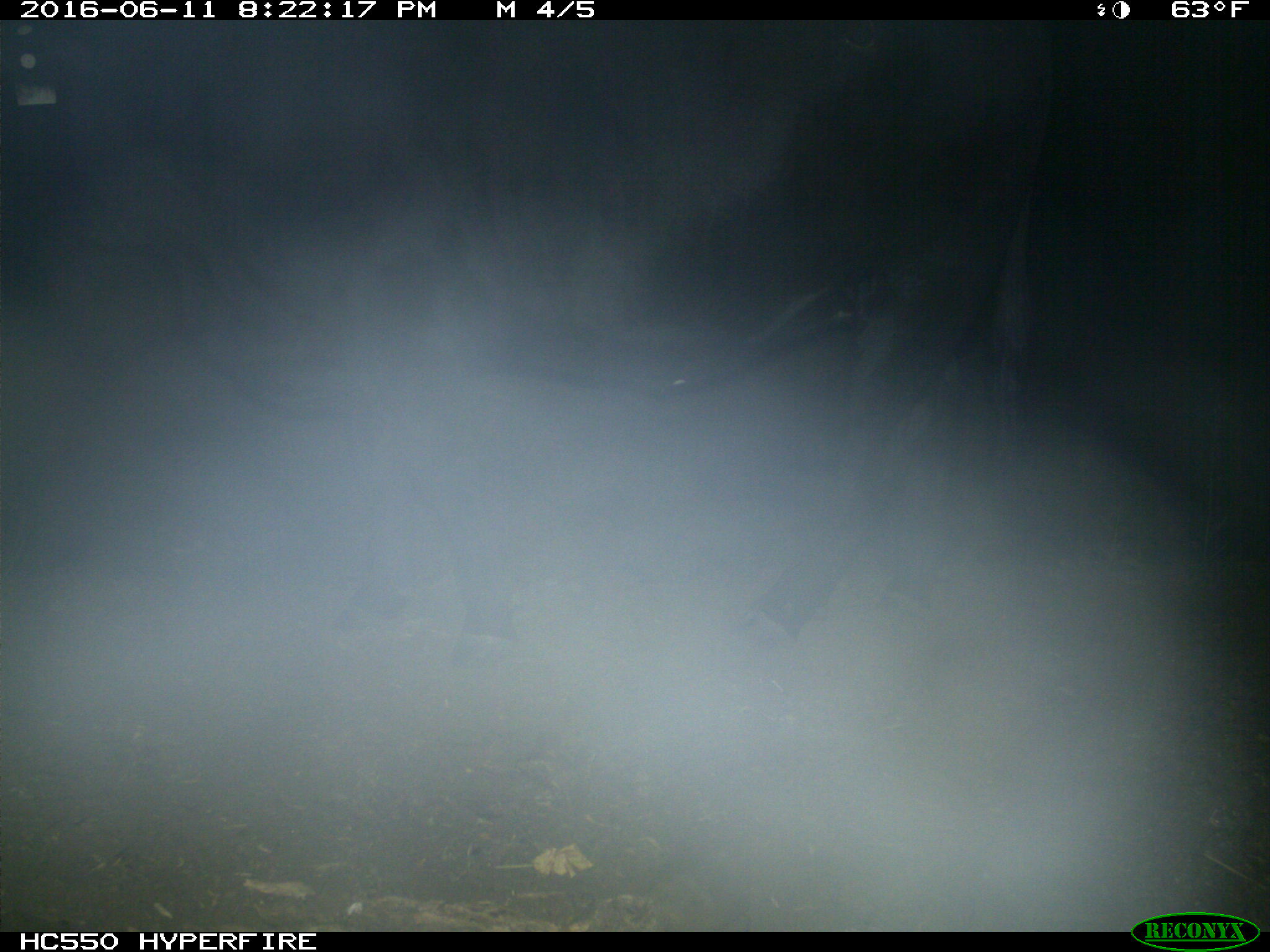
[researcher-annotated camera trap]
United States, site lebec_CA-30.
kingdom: Animalia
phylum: Chordata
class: Mammalia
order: Artiodactyla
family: Bovidae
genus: Bos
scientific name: Bos taurus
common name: domestic cow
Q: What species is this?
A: Bos taurus (domestic cow).